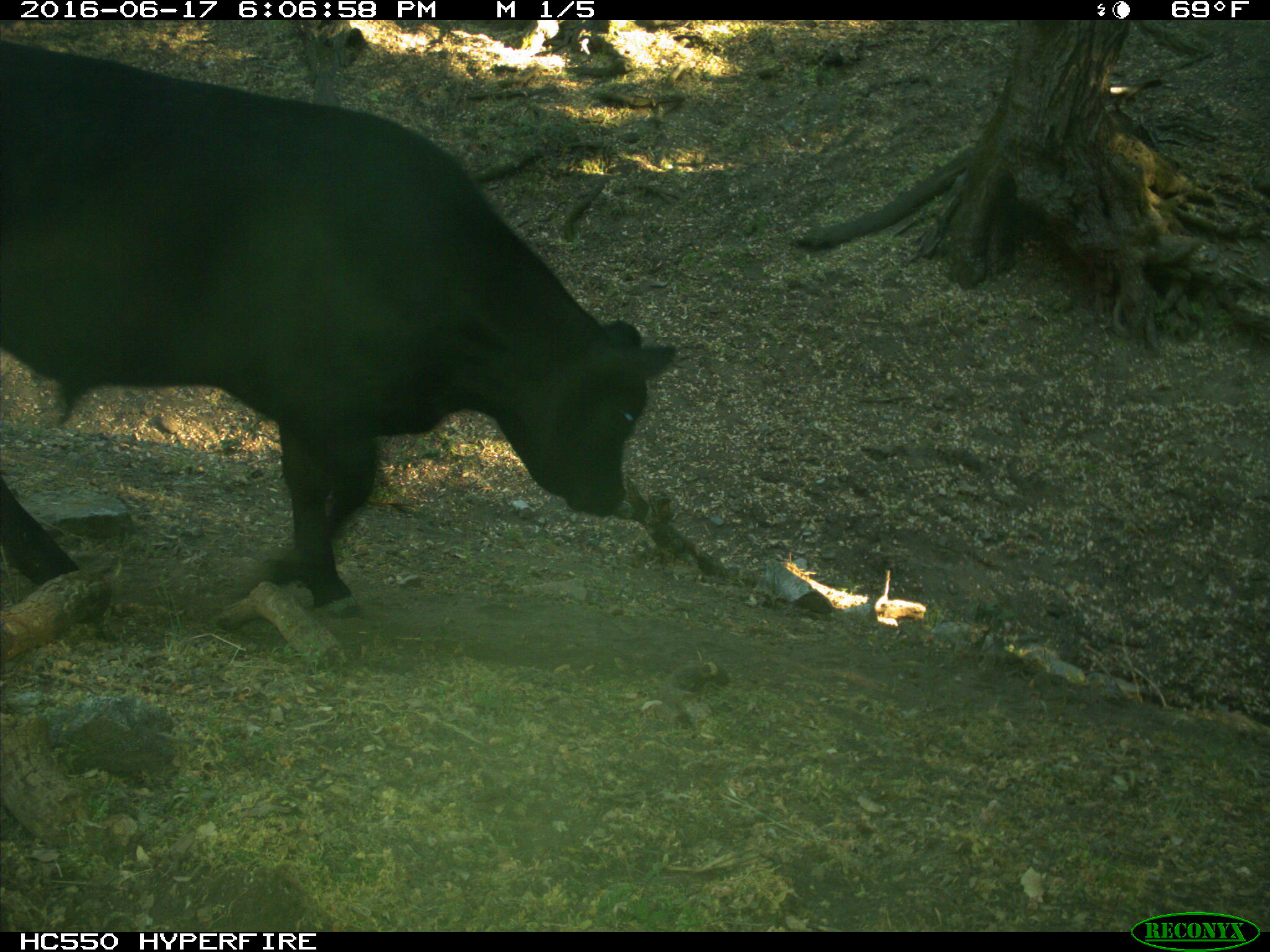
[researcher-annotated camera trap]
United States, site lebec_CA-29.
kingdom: Animalia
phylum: Chordata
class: Mammalia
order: Artiodactyla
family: Bovidae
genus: Bos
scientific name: Bos taurus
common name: domestic cow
Bos taurus (domestic cow).